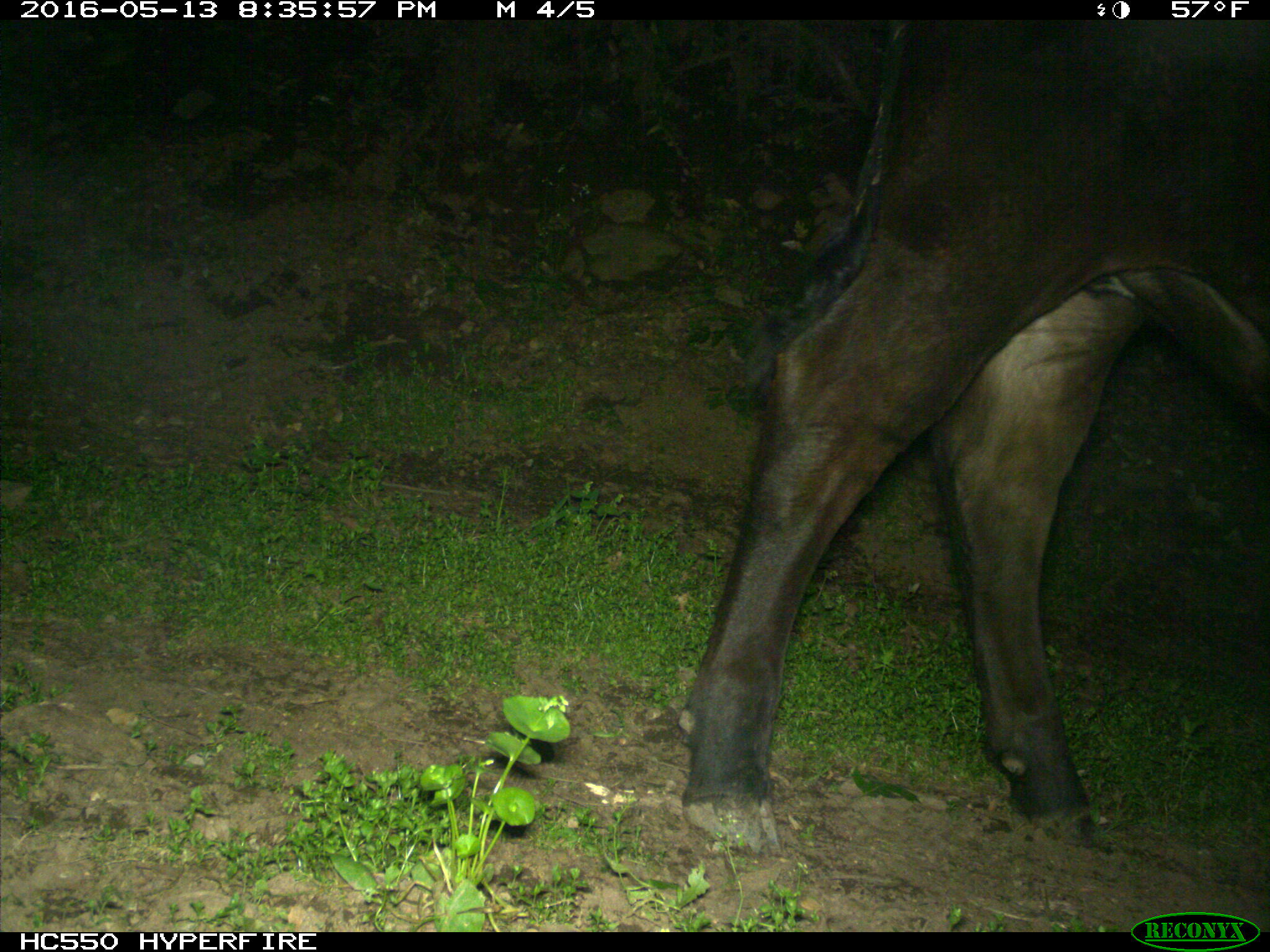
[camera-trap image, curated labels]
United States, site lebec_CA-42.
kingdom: Animalia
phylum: Chordata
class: Mammalia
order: Artiodactyla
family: Bovidae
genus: Bos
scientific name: Bos taurus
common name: domestic cow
Bos taurus (domestic cow).